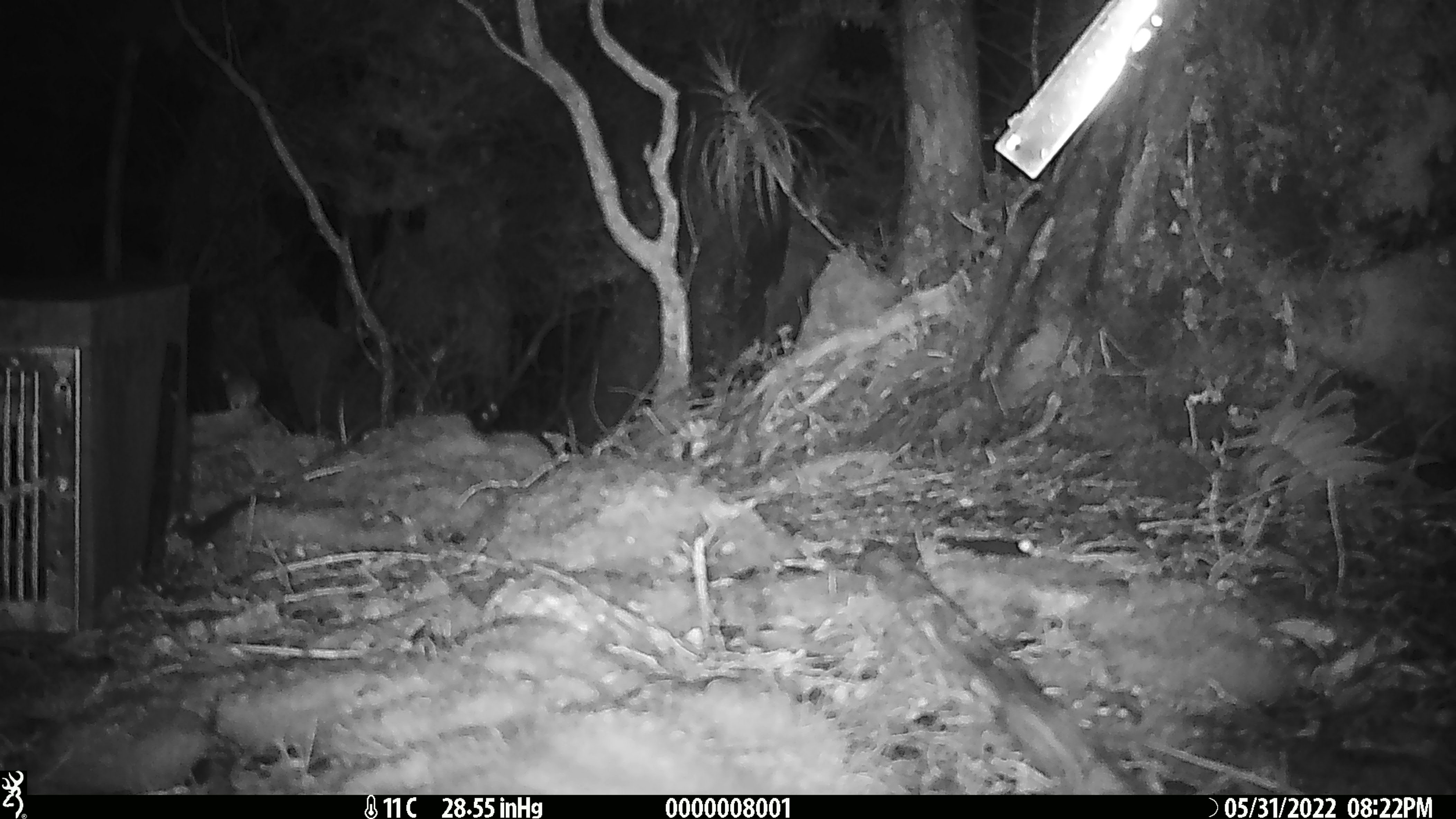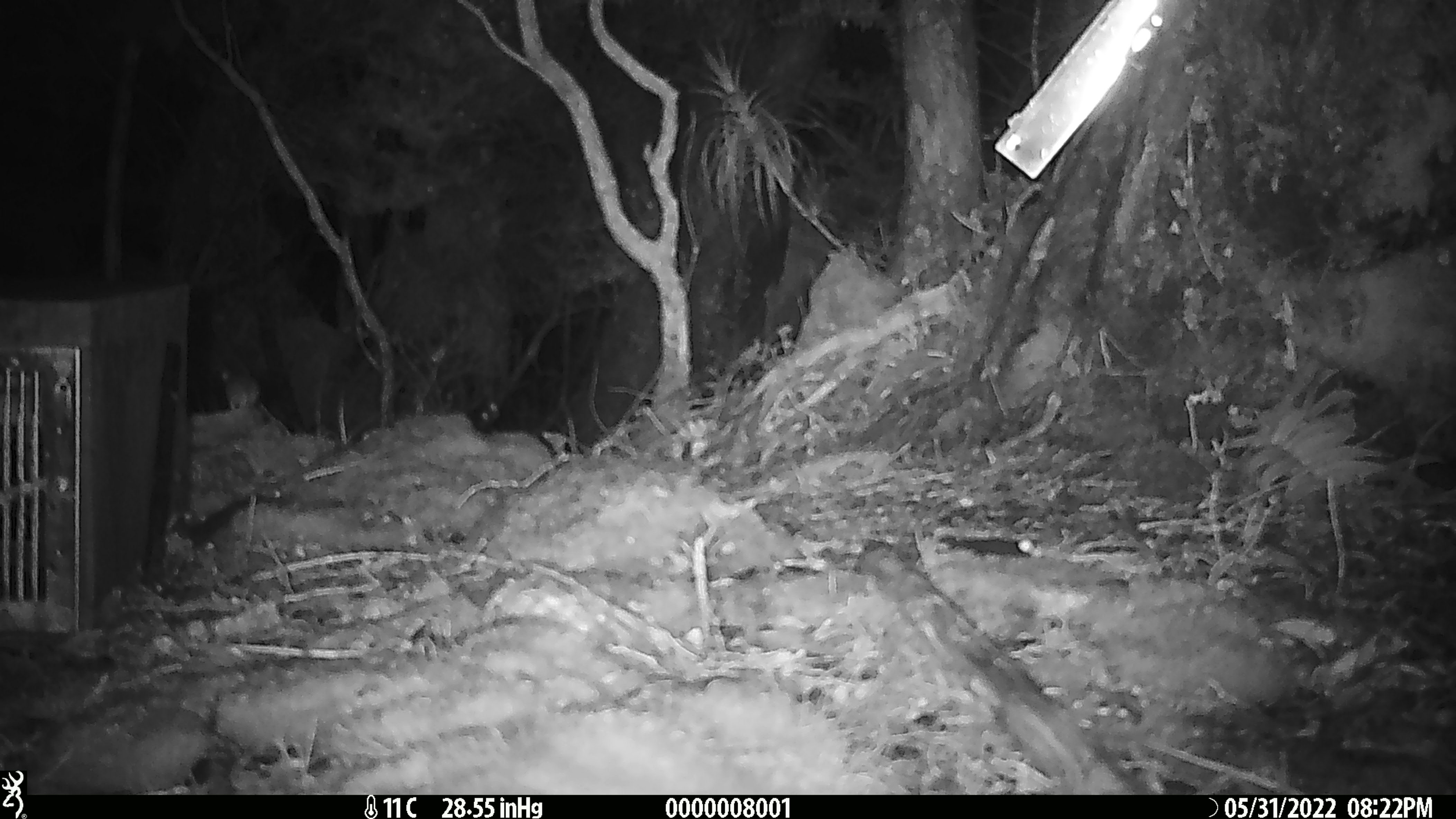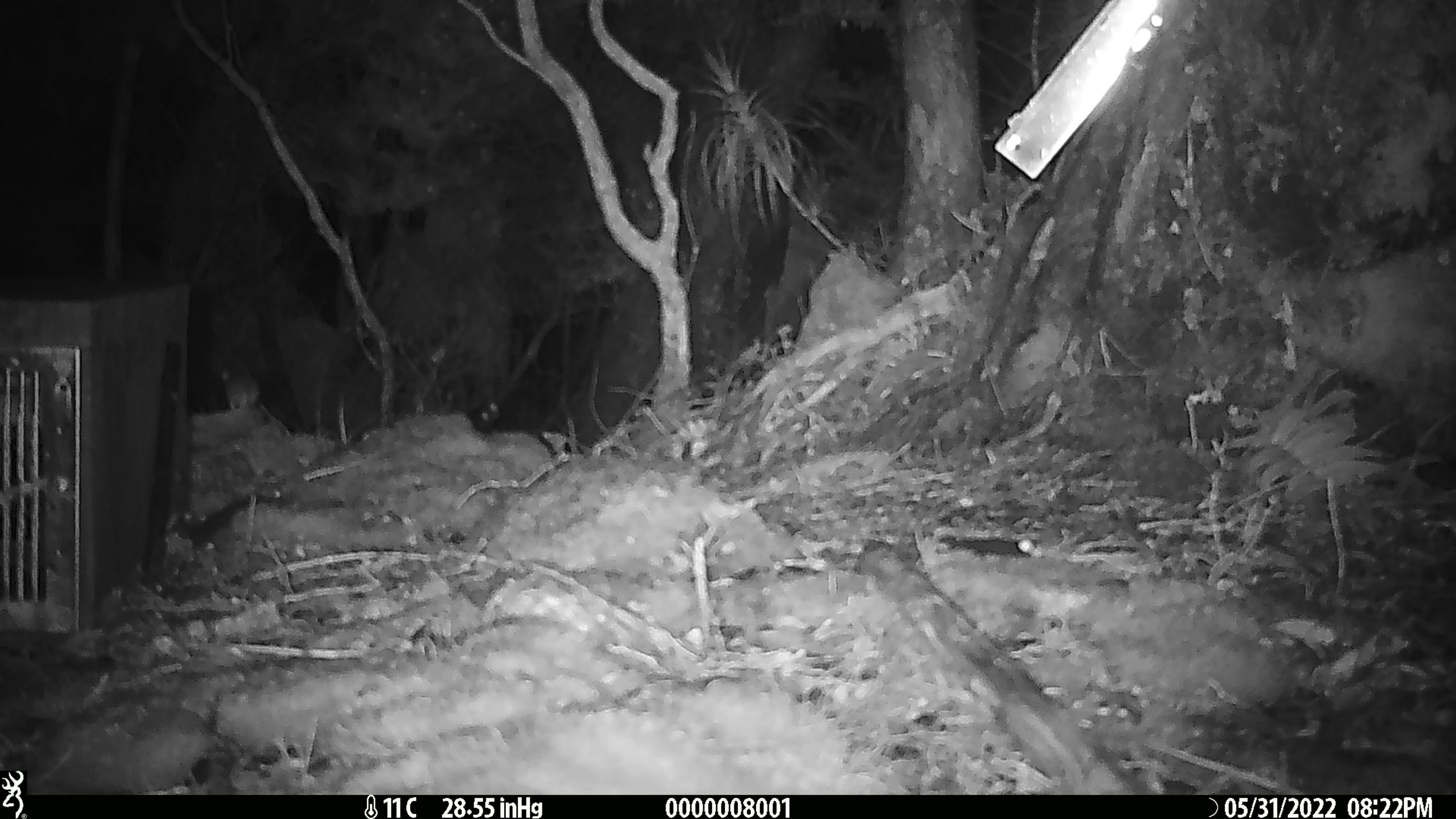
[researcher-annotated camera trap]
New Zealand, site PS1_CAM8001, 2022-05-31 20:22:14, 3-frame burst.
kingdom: Animalia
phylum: Chordata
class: Mammalia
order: Rodentia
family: Muridae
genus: Mus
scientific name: Mus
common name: mouse